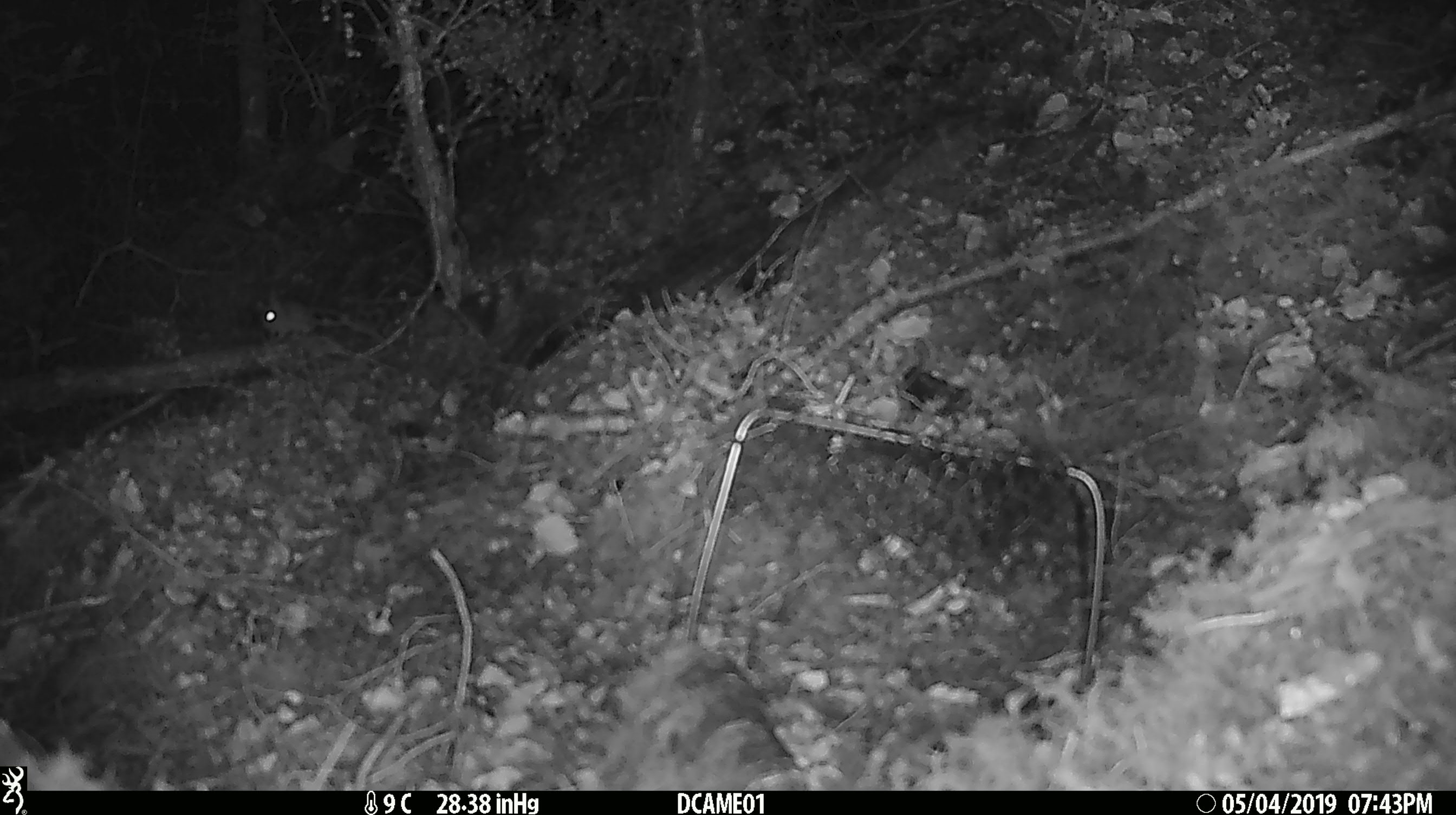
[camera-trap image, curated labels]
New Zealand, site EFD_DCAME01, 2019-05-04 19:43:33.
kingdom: Animalia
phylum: Chordata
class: Mammalia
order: Rodentia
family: Muridae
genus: Mus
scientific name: Mus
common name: mouse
Mouse (Mus).